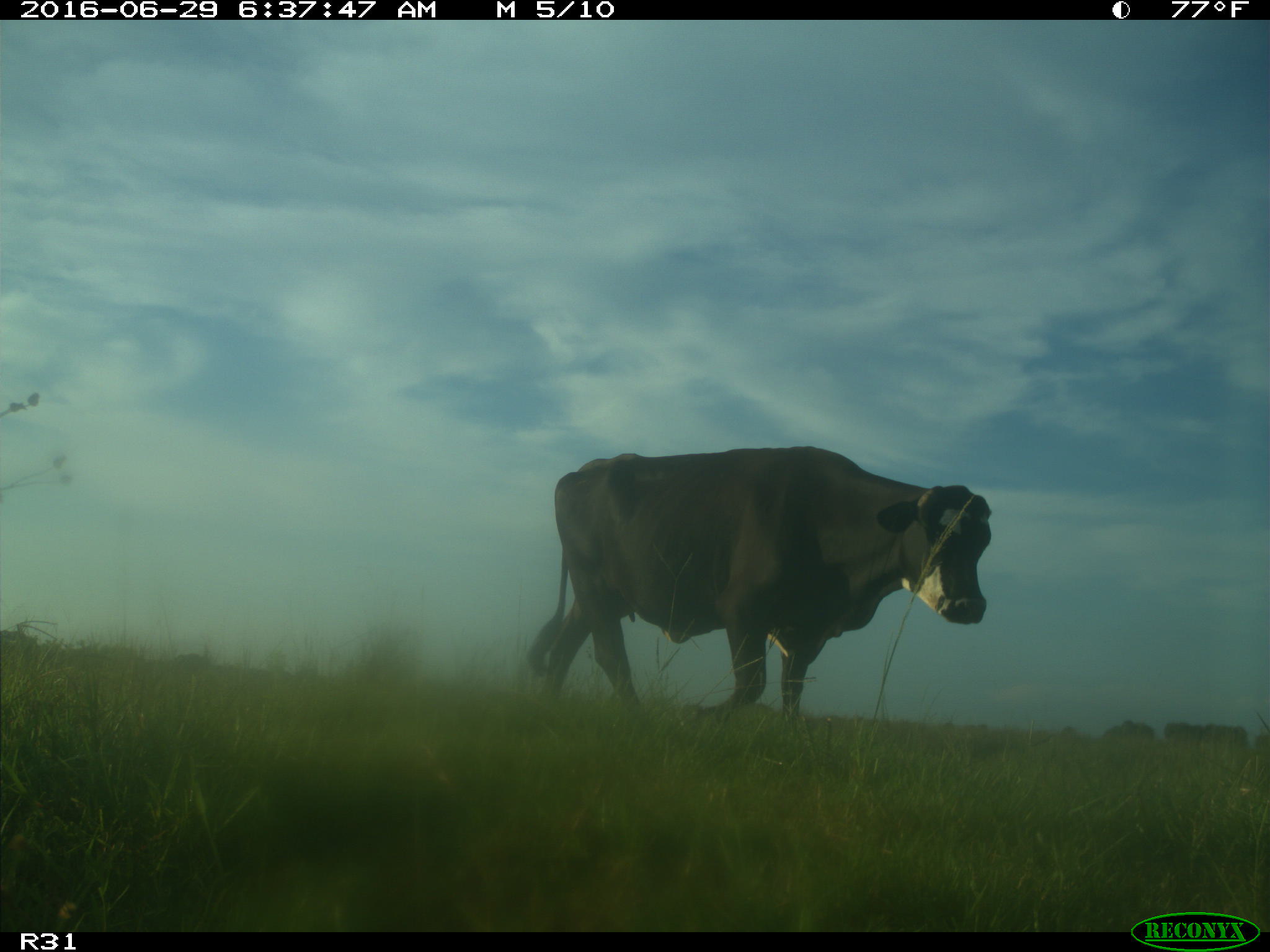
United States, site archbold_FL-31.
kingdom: Animalia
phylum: Chordata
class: Mammalia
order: Artiodactyla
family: Bovidae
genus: Bos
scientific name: Bos taurus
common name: domestic cow